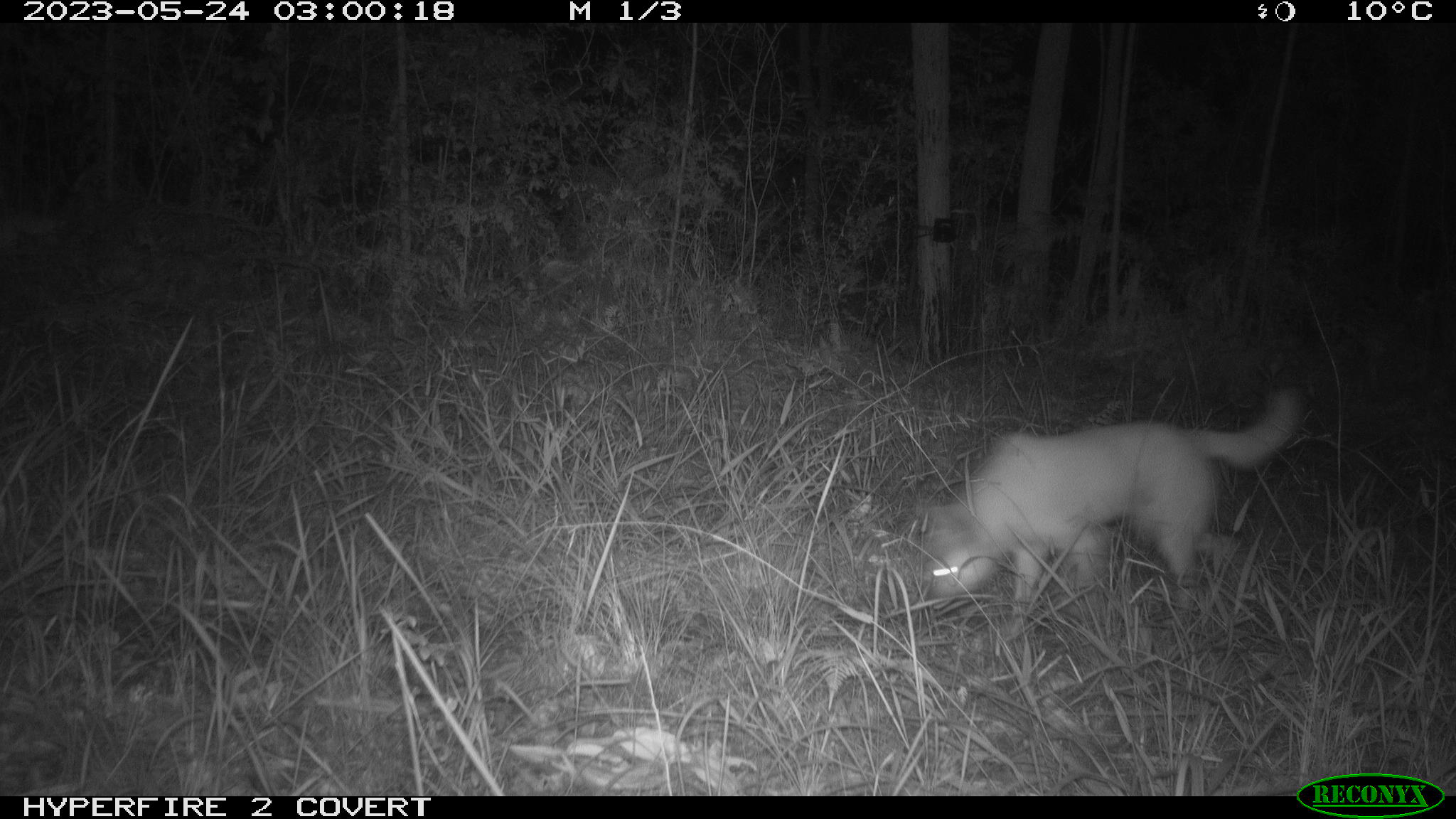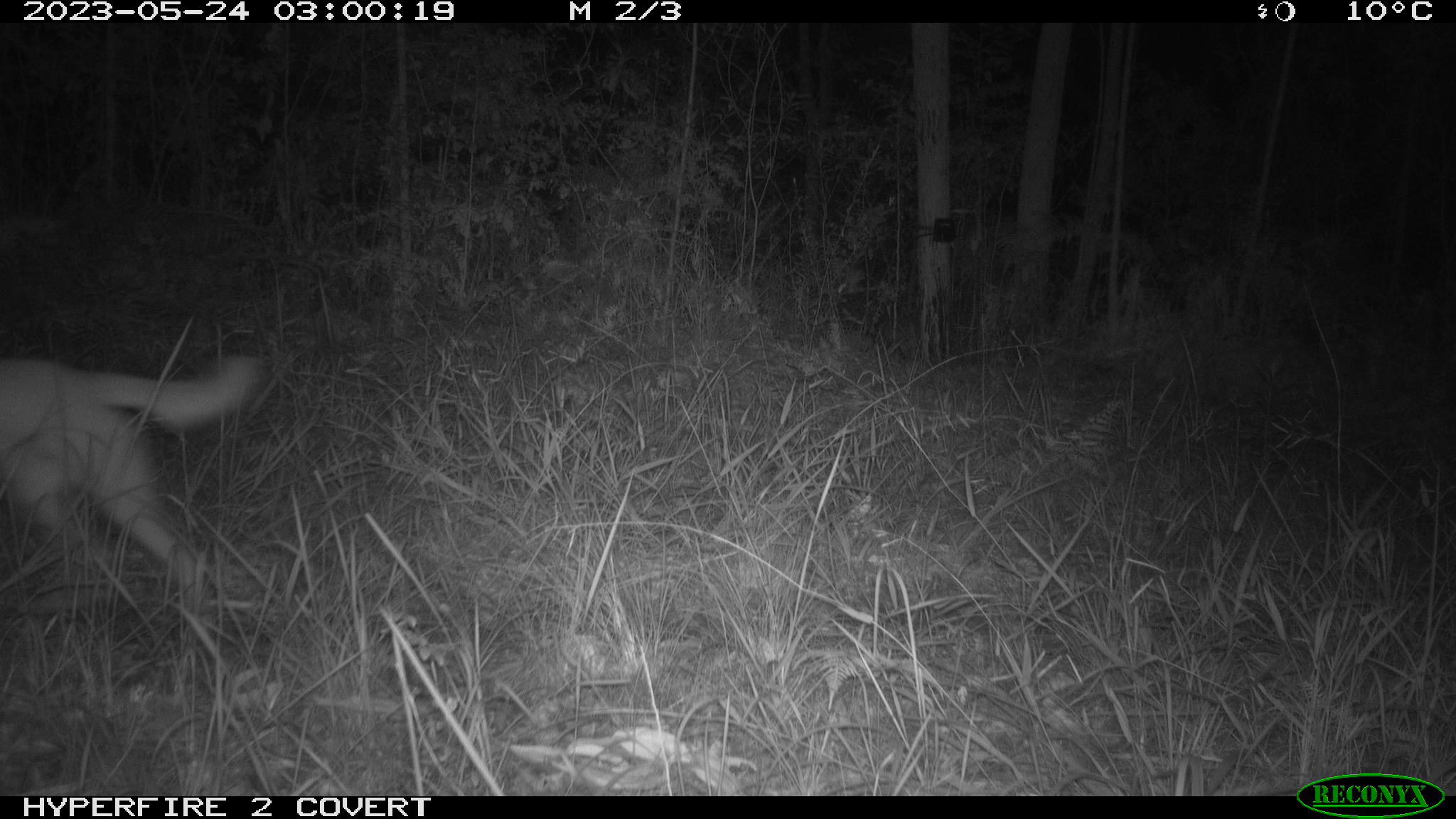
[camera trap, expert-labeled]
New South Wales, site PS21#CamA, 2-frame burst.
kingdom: Animalia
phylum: Chordata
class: Mammalia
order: Carnivora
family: Canidae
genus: Canis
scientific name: Canis familiaris dingo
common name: dingo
Dingo (Canis familiaris dingo).